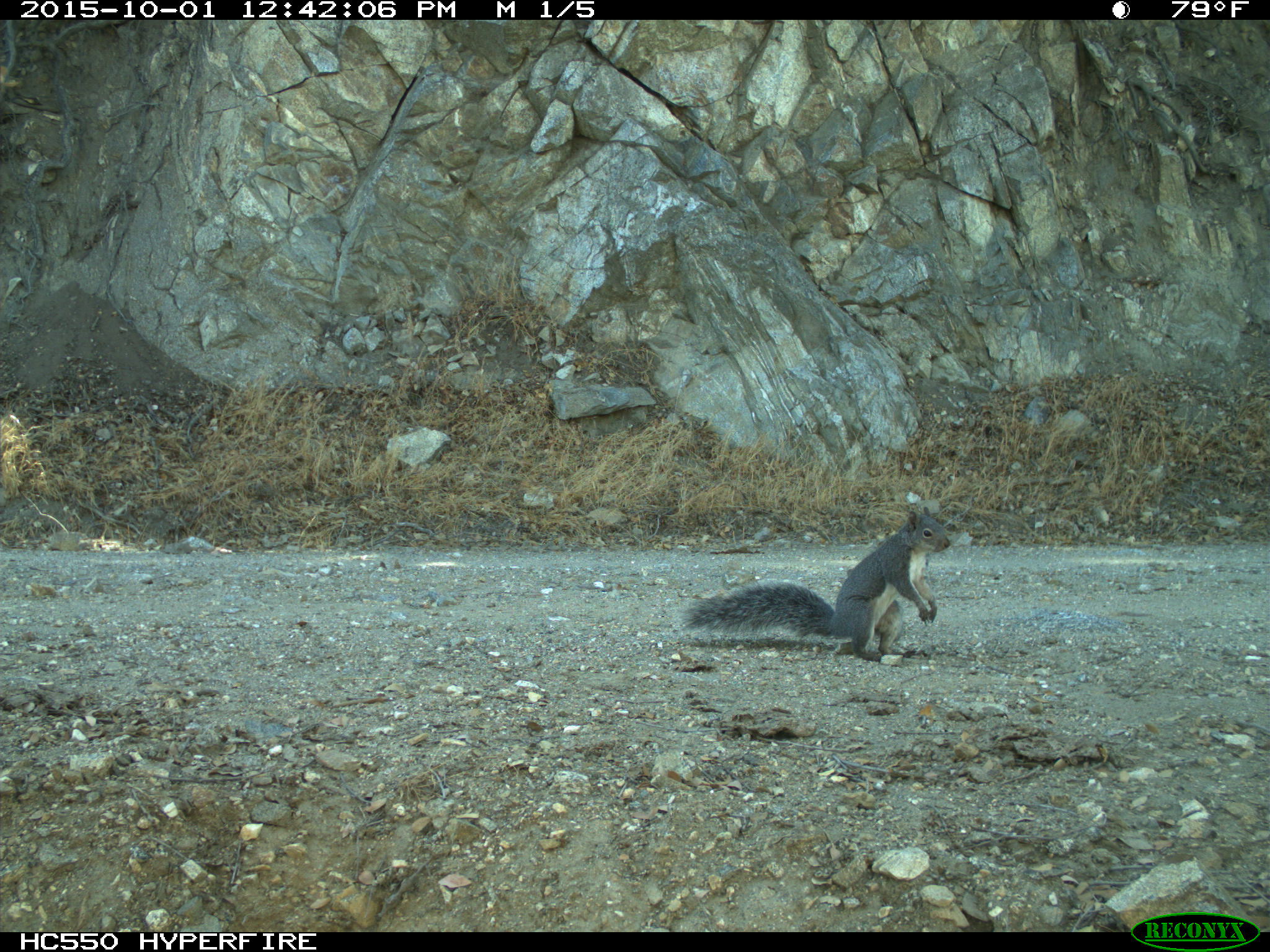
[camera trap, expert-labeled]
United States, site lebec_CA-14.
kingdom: Animalia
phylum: Chordata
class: Mammalia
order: Rodentia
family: Sciuridae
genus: Sciurus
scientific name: Sciurus carolinensis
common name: eastern gray squirrel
Sciurus carolinensis (eastern gray squirrel).